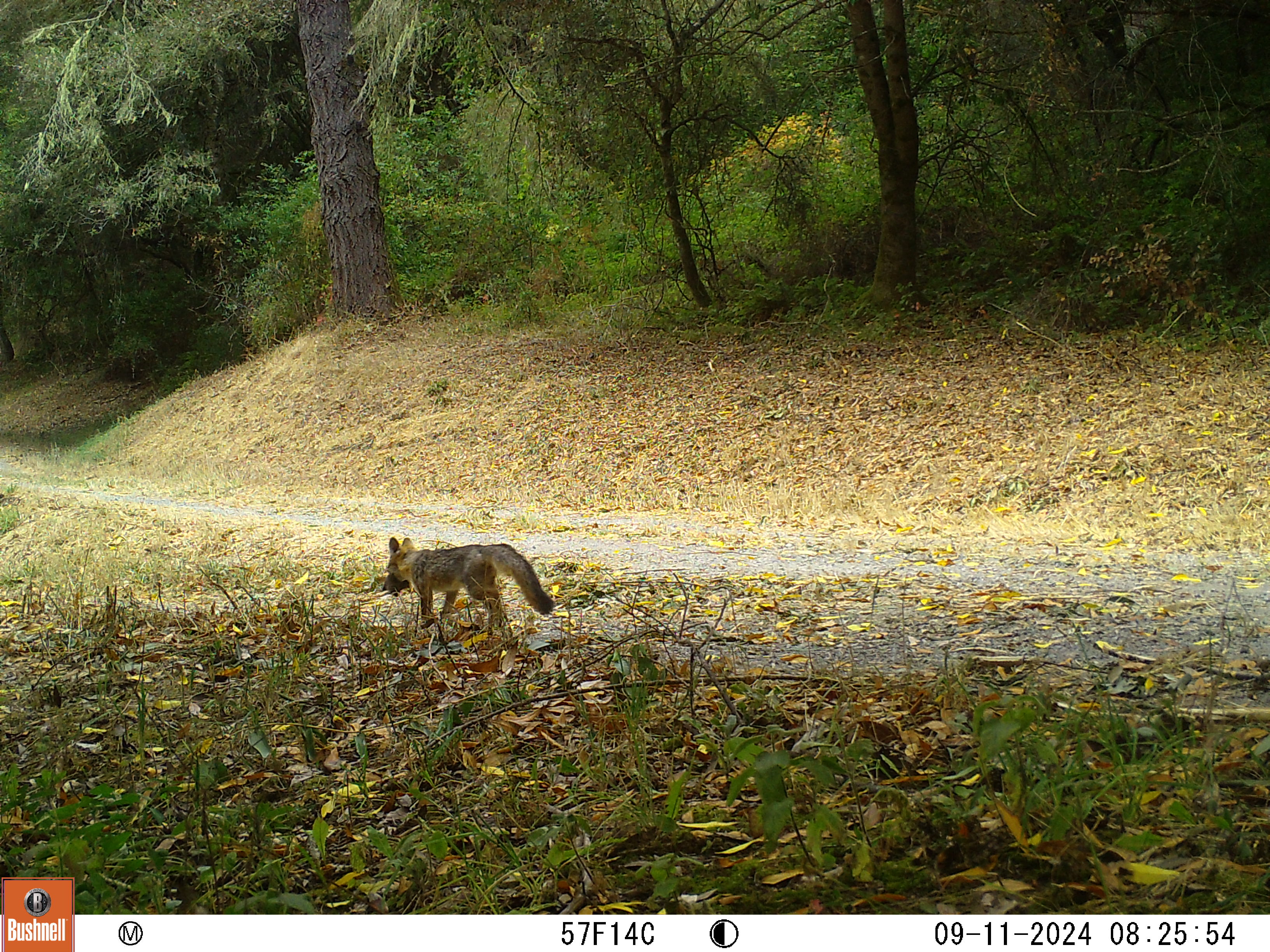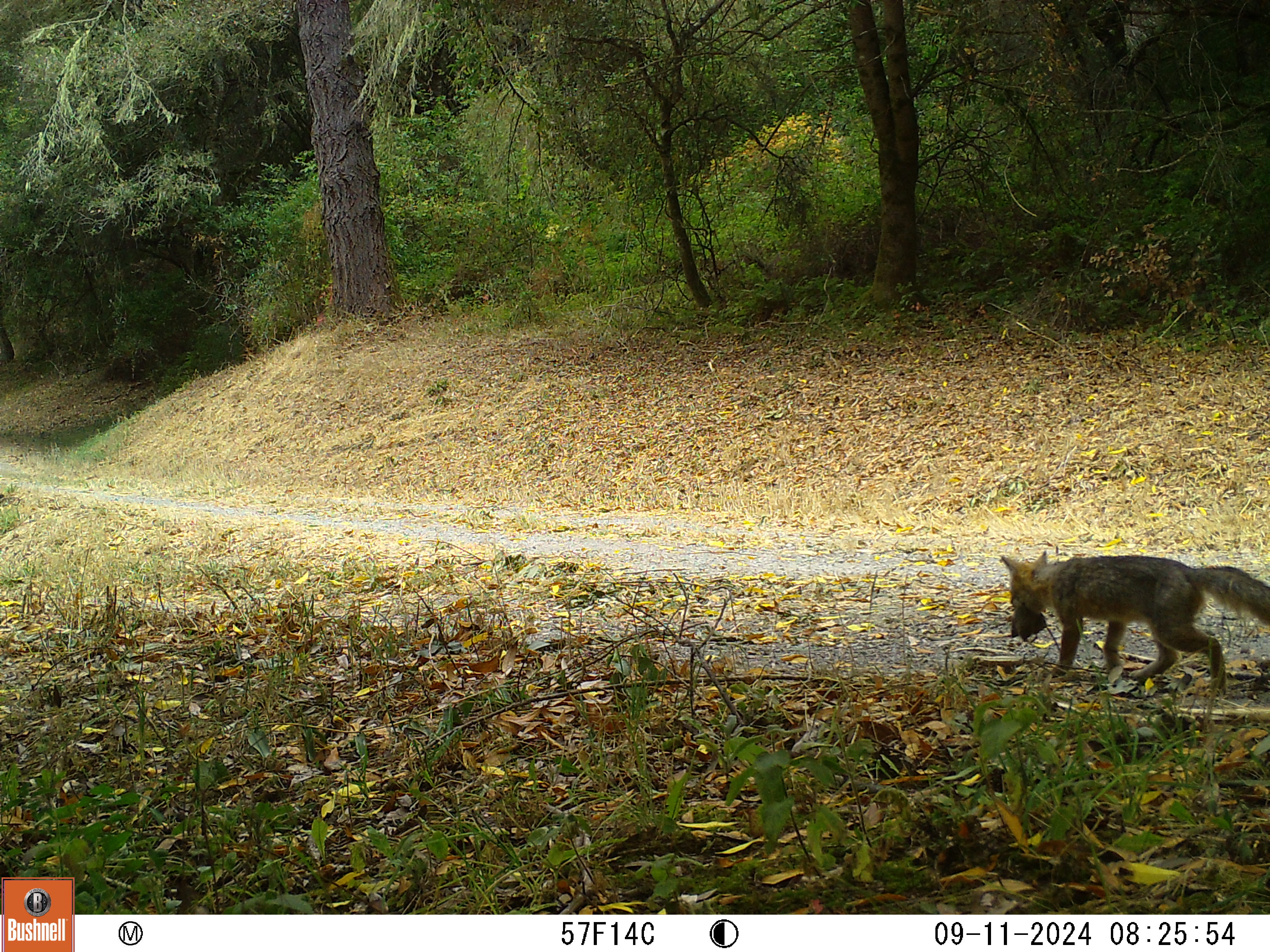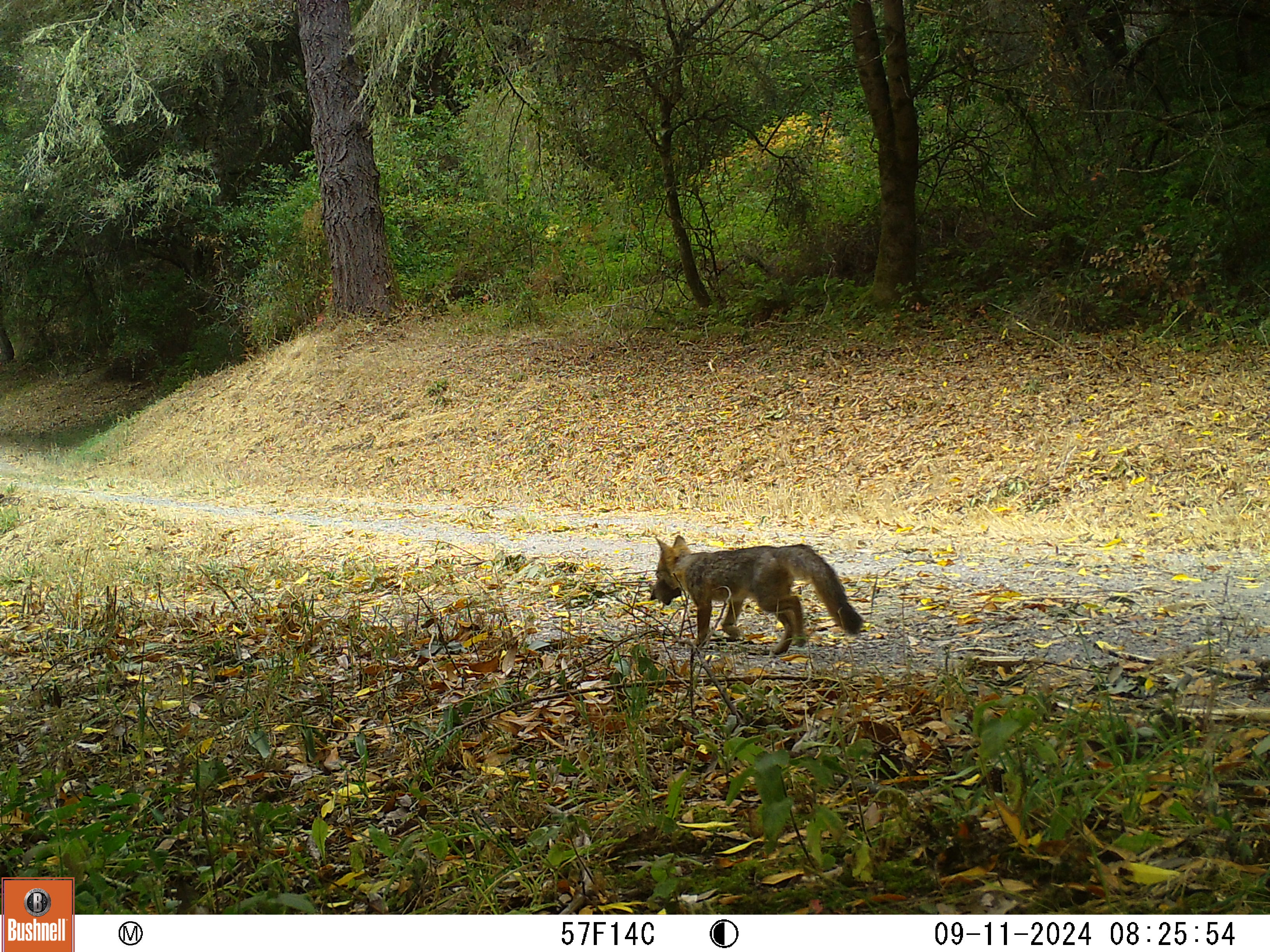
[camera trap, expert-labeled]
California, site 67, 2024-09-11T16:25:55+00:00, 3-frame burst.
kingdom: Animalia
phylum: Chordata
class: Mammalia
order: Carnivora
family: Canidae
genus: Urocyon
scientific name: Urocyon cinereoargenteus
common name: gray fox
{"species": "gray fox (Urocyon cinereoargenteus)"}